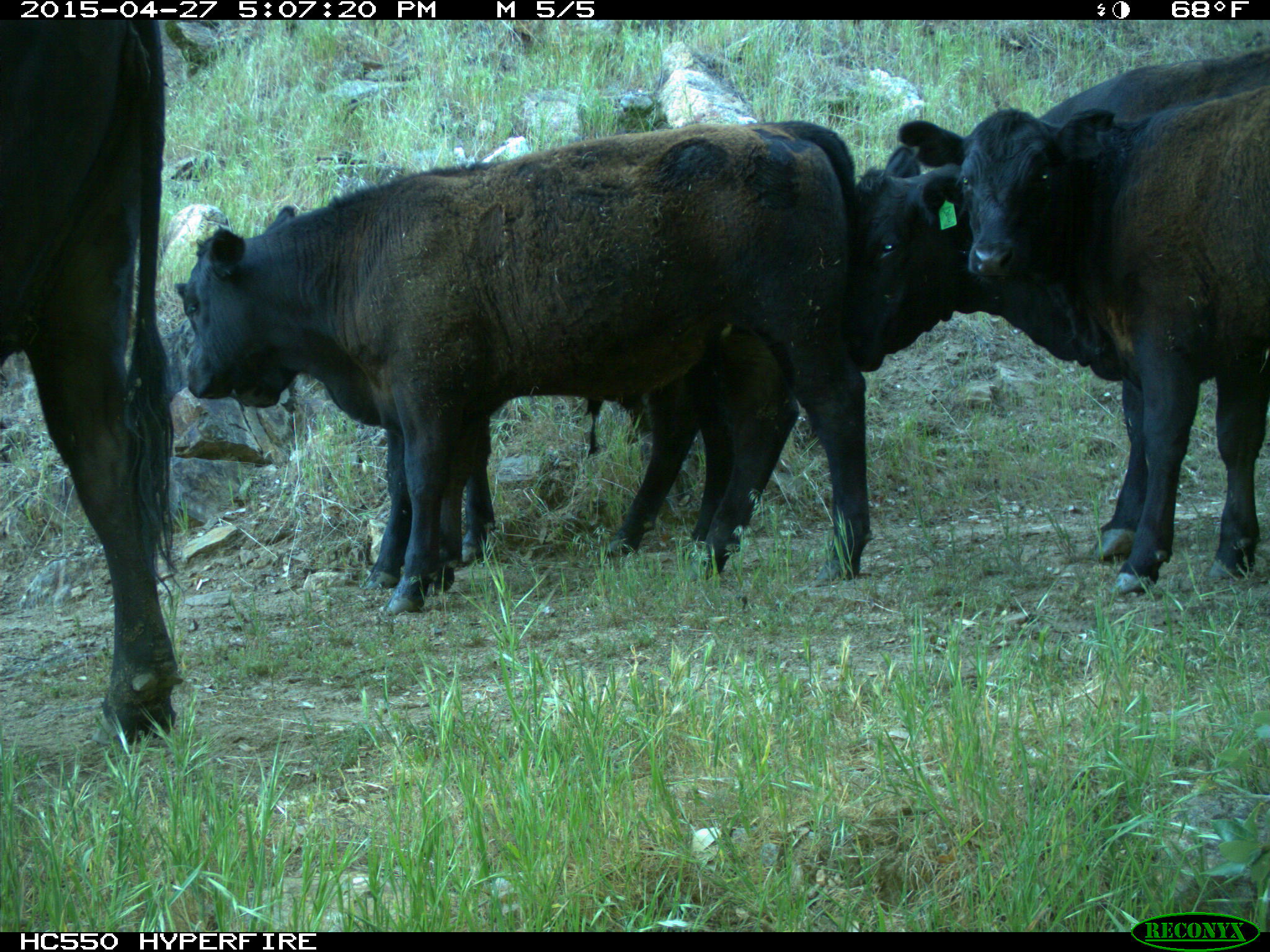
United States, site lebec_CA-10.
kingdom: Animalia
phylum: Chordata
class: Mammalia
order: Artiodactyla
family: Bovidae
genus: Bos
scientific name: Bos taurus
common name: domestic cow